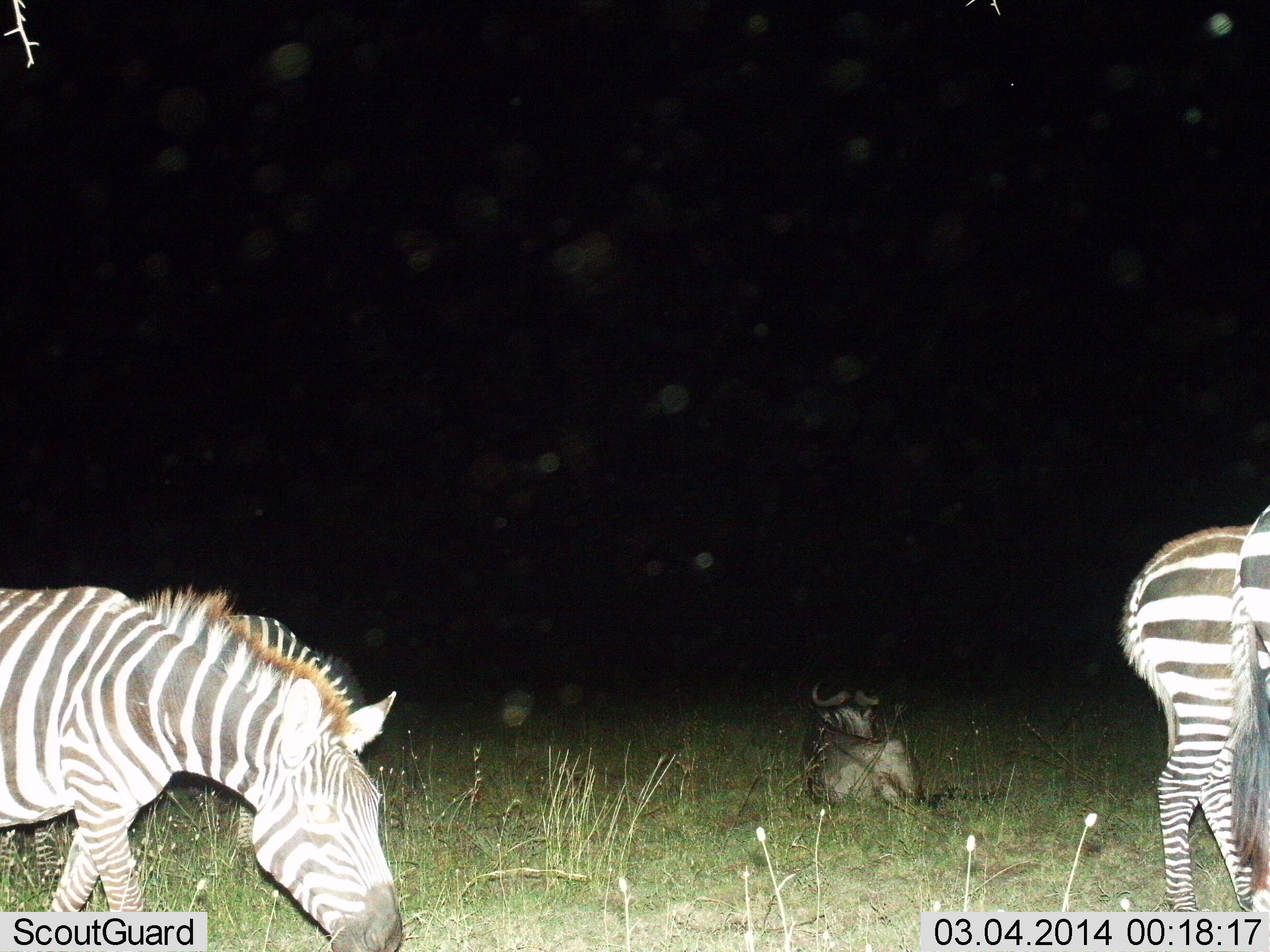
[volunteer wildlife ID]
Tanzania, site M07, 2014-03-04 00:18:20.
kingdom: Animalia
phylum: Chordata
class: Mammalia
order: Artiodactyla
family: Bovidae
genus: Connochaetes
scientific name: Connochaetes taurinus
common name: blue wildebeest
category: wildebeest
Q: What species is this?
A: Wildebeest (blue wildebeest) (Connochaetes taurinus).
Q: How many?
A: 1.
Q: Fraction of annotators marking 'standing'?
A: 0%.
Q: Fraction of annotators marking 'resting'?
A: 100%.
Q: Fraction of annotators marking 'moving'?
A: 0%.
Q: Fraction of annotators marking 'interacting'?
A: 0%.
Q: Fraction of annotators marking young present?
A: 0%.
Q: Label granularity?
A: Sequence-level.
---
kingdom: Animalia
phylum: Chordata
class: Mammalia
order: Perissodactyla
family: Equidae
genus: Equus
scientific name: Equus quagga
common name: plains zebra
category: zebra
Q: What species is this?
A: Zebra (plains zebra) (Equus quagga).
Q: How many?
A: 3.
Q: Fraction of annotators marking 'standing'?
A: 54%.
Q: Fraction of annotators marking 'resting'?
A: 0%.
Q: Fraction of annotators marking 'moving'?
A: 0%.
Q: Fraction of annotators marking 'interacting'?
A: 0%.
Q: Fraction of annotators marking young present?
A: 0%.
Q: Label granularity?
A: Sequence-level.